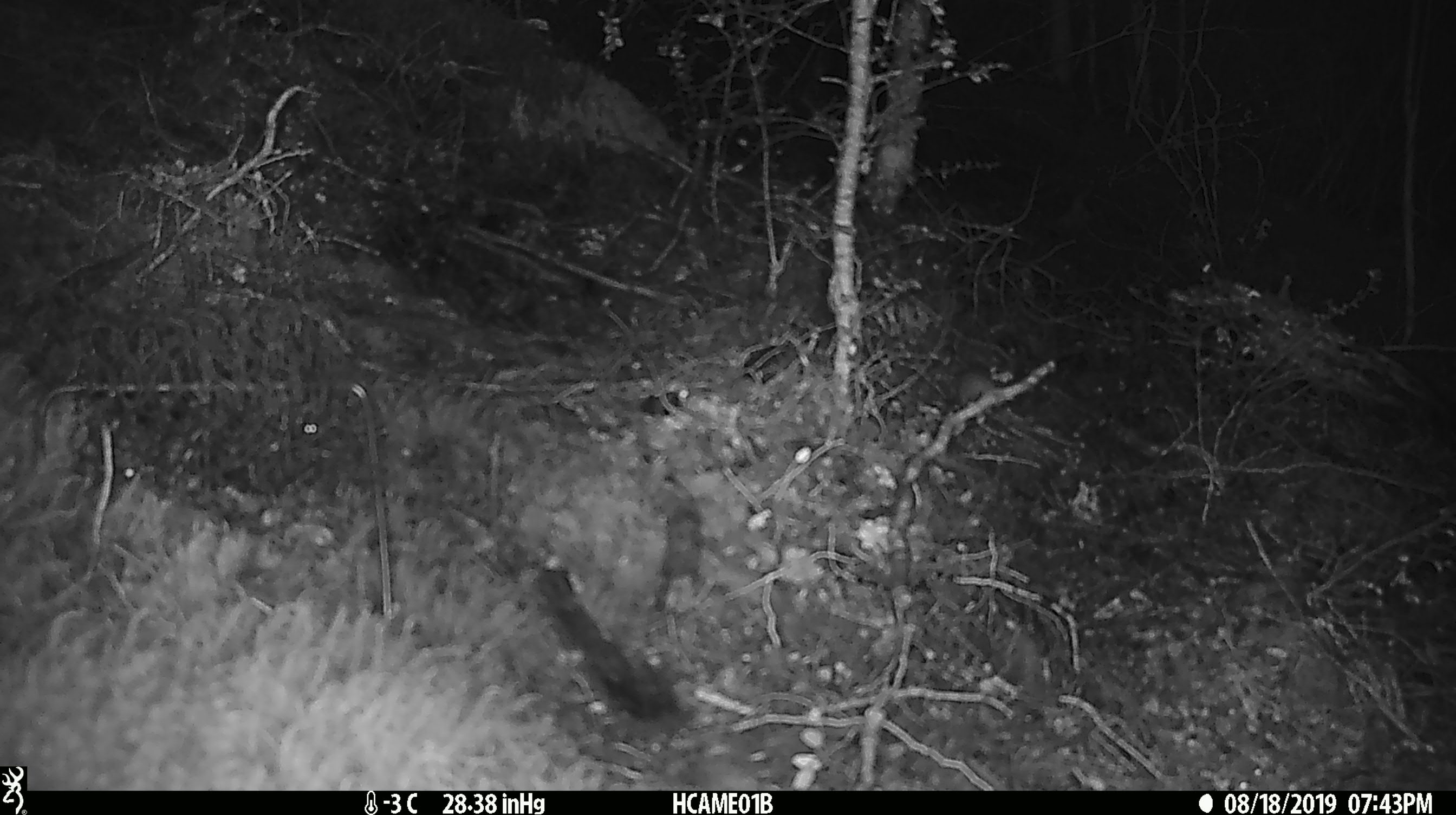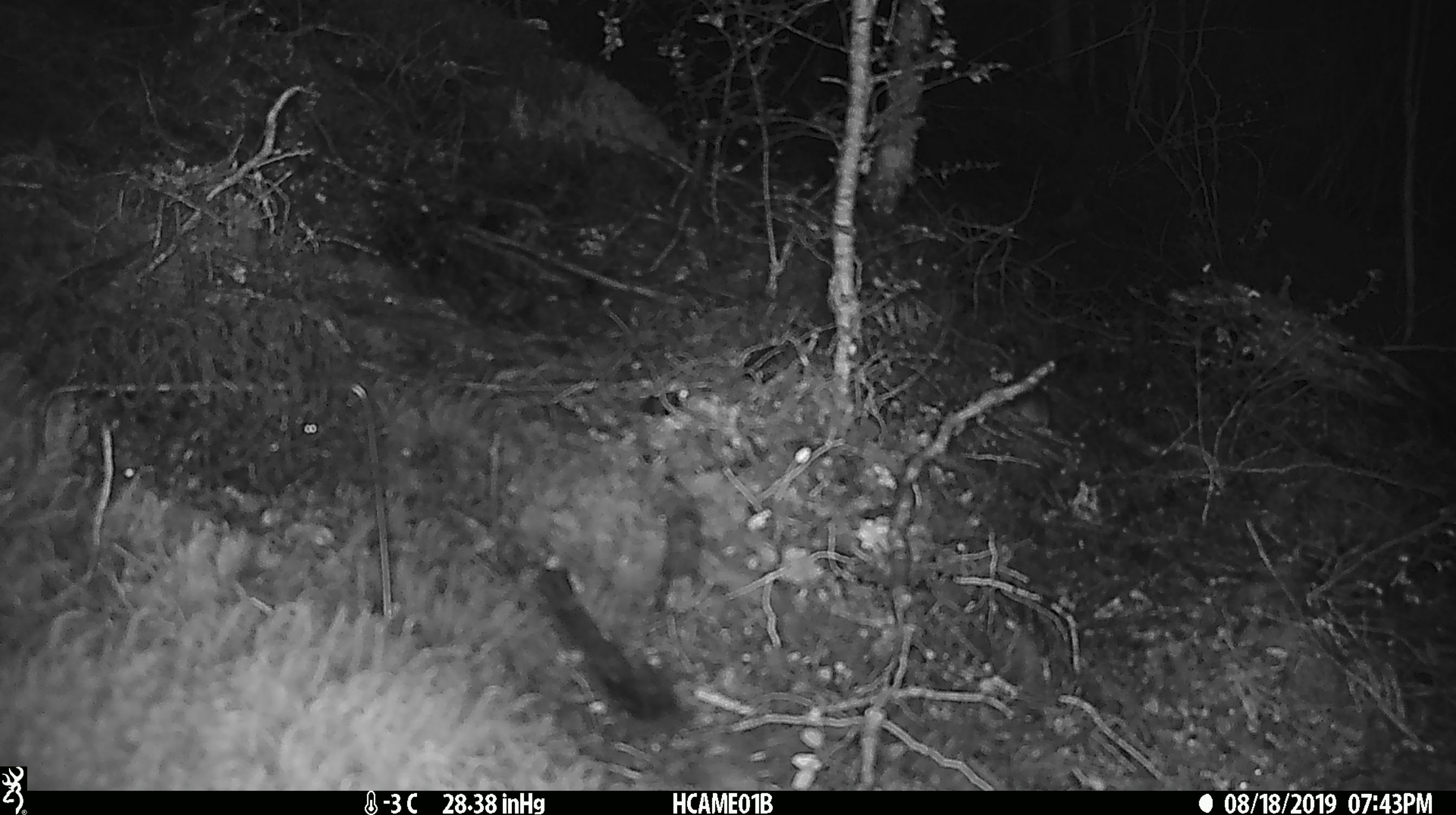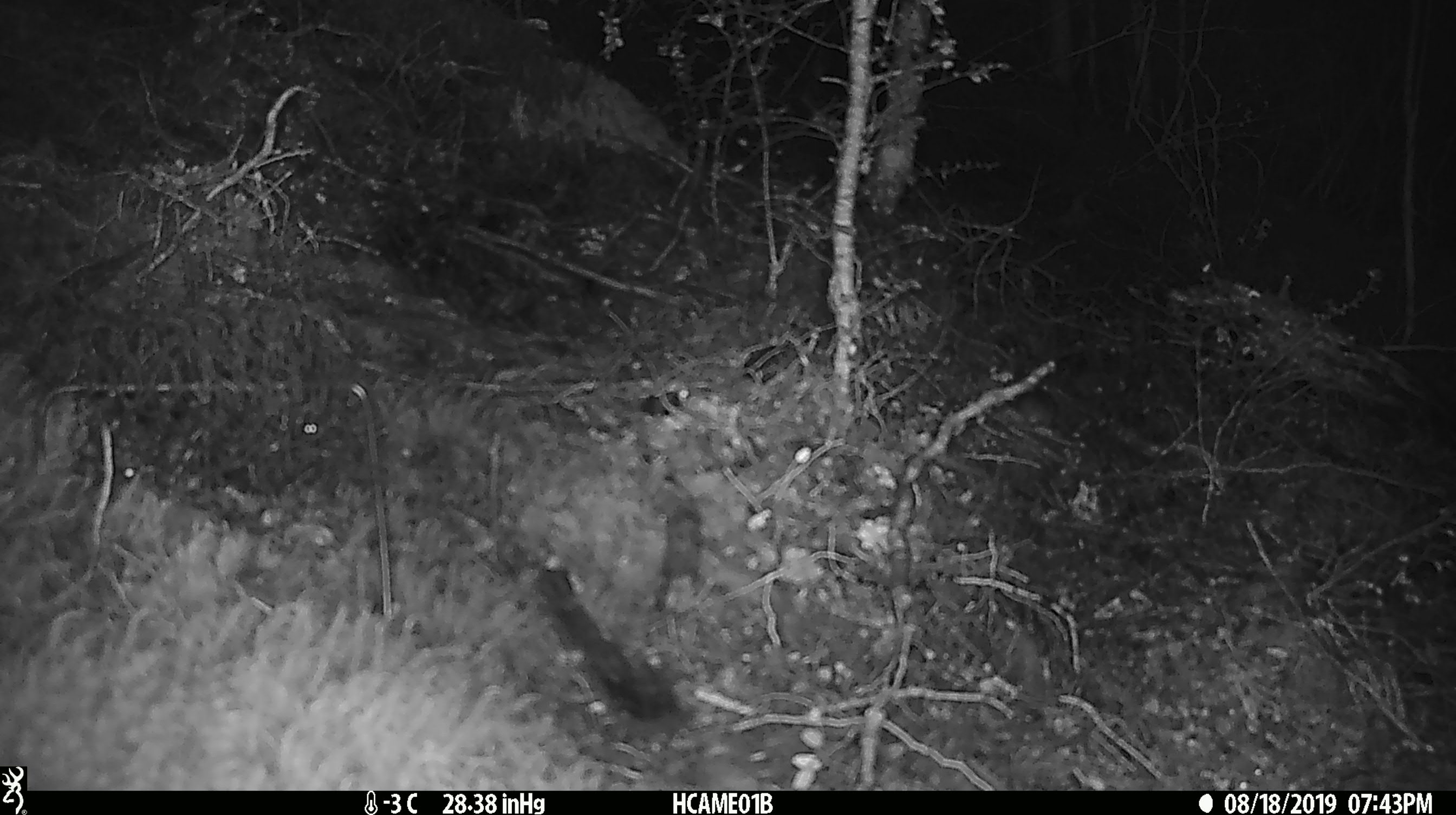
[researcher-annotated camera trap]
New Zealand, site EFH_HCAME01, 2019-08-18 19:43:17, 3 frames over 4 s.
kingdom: Animalia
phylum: Chordata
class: Mammalia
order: Rodentia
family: Muridae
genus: Mus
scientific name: Mus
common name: mouse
Mouse (Mus).